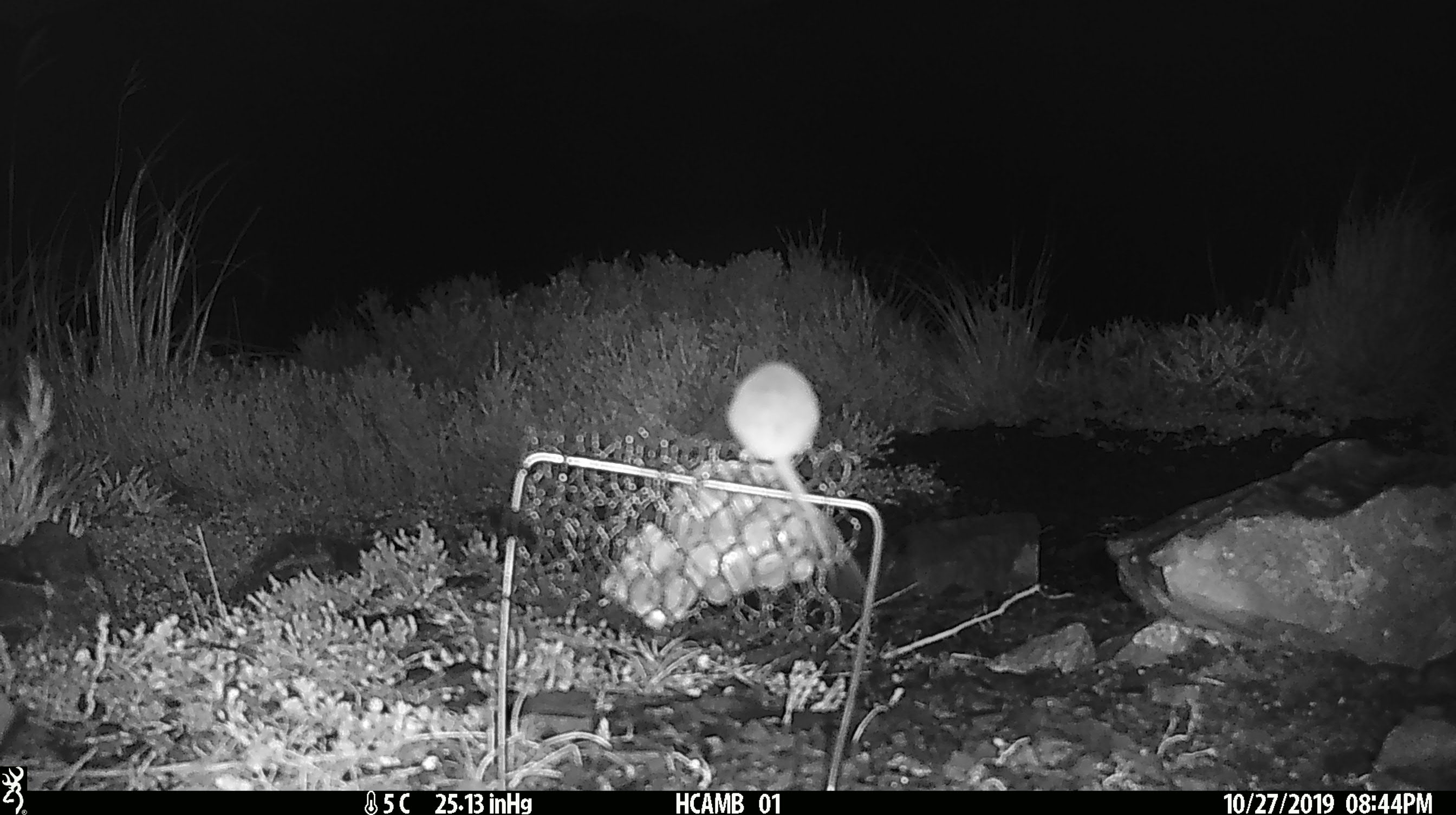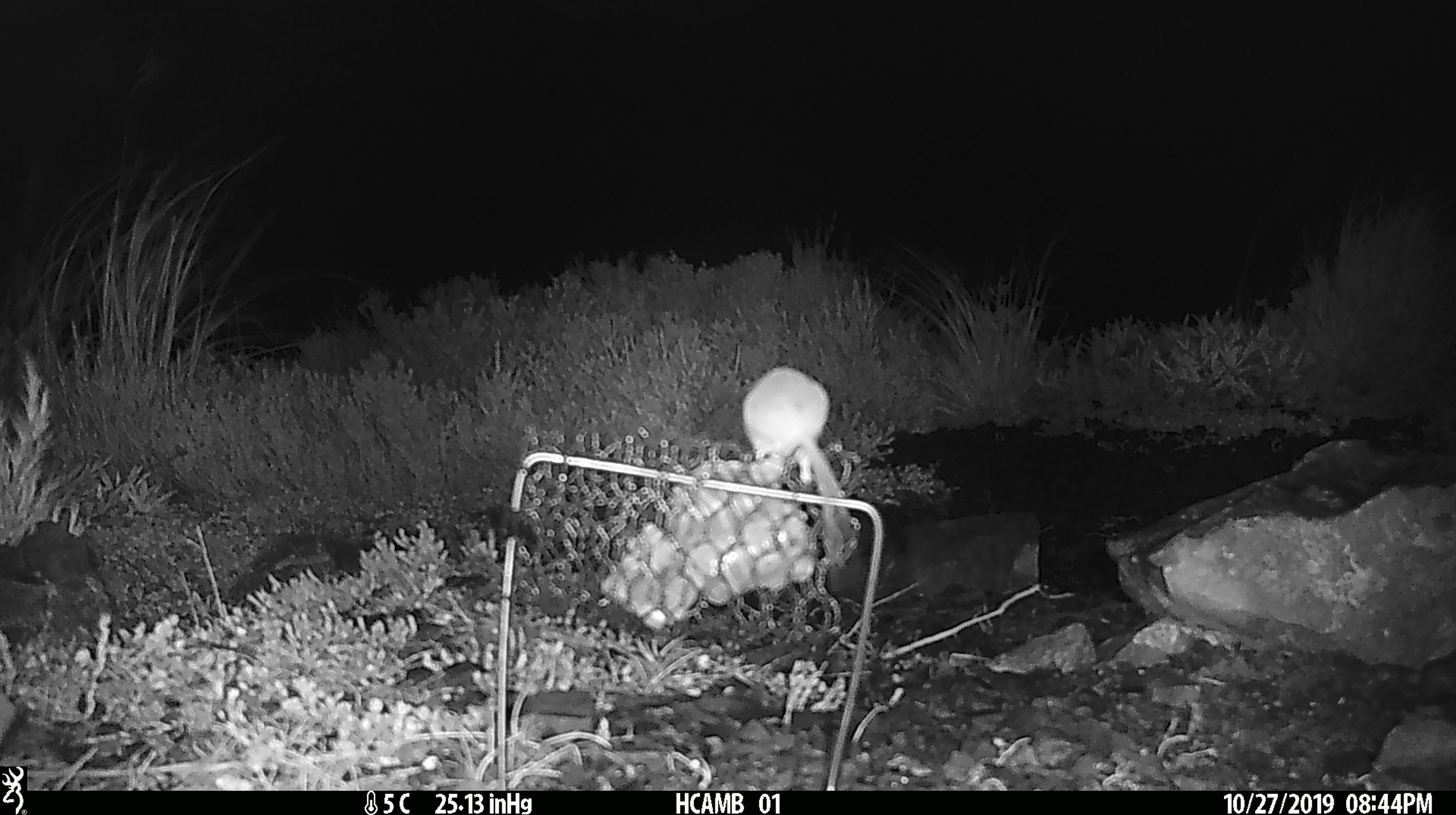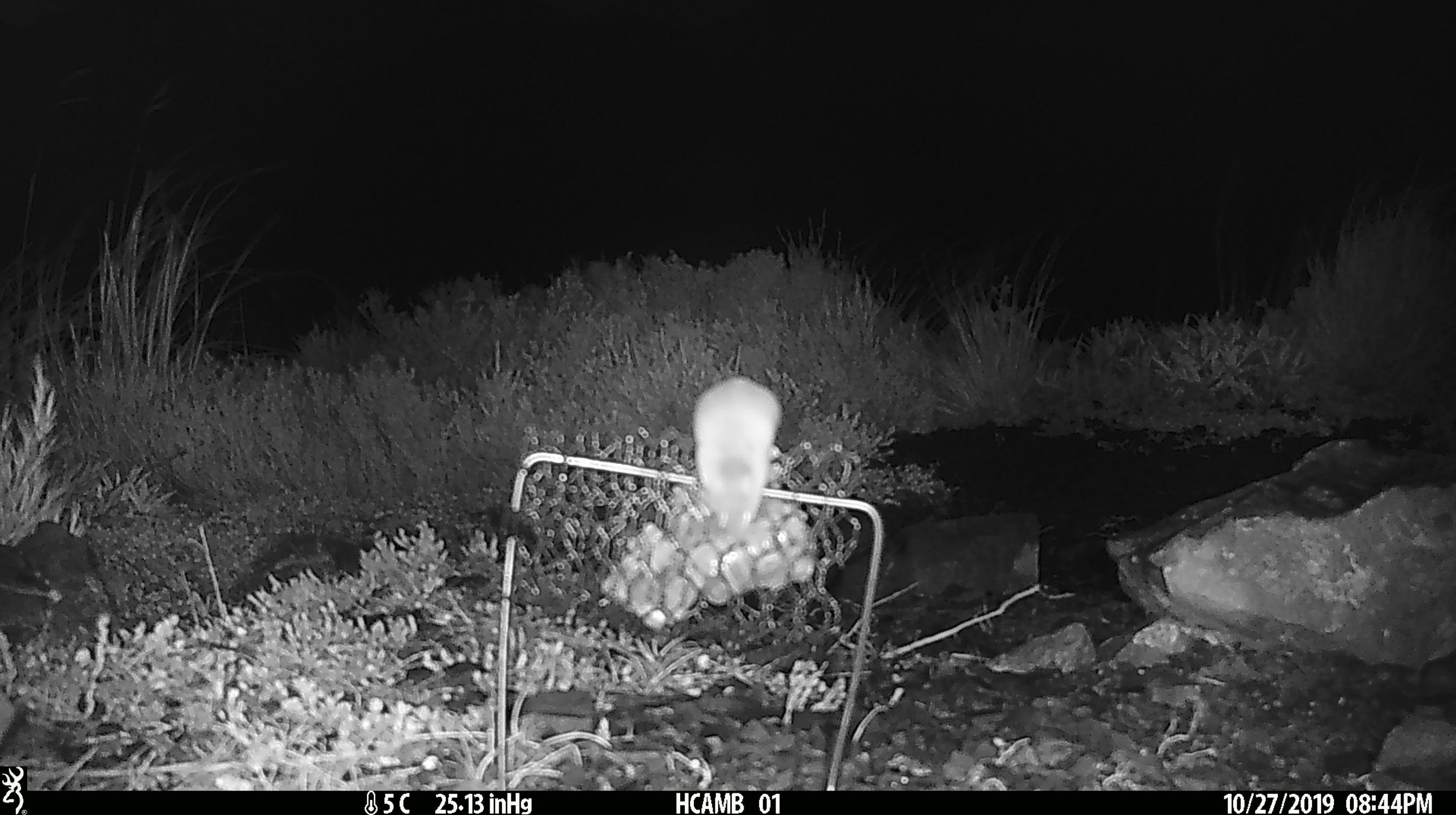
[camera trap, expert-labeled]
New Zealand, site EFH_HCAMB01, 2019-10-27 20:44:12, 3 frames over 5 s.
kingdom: Animalia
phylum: Chordata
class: Mammalia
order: Rodentia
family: Muridae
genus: Mus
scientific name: Mus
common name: mouse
Mouse (Mus).